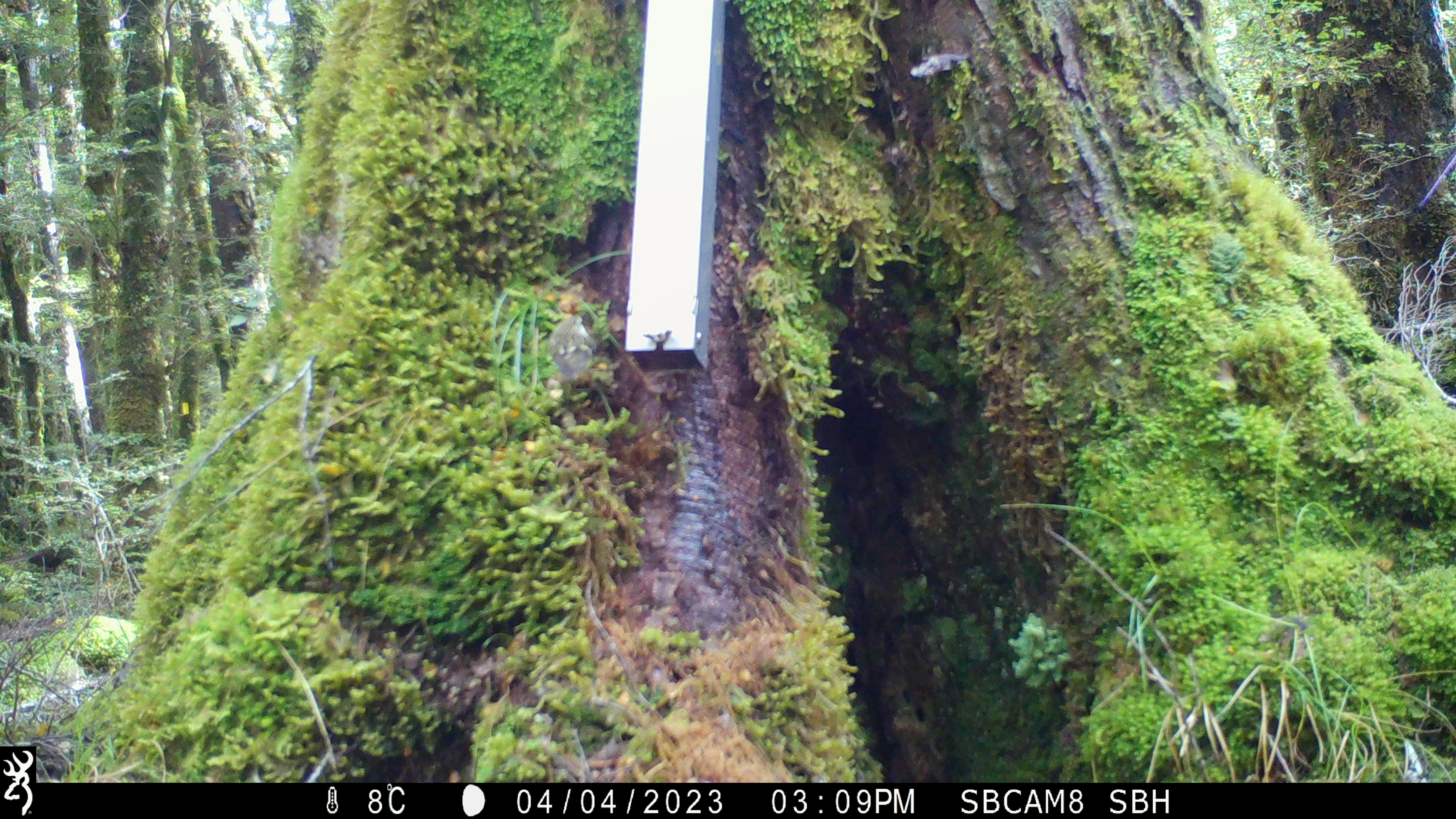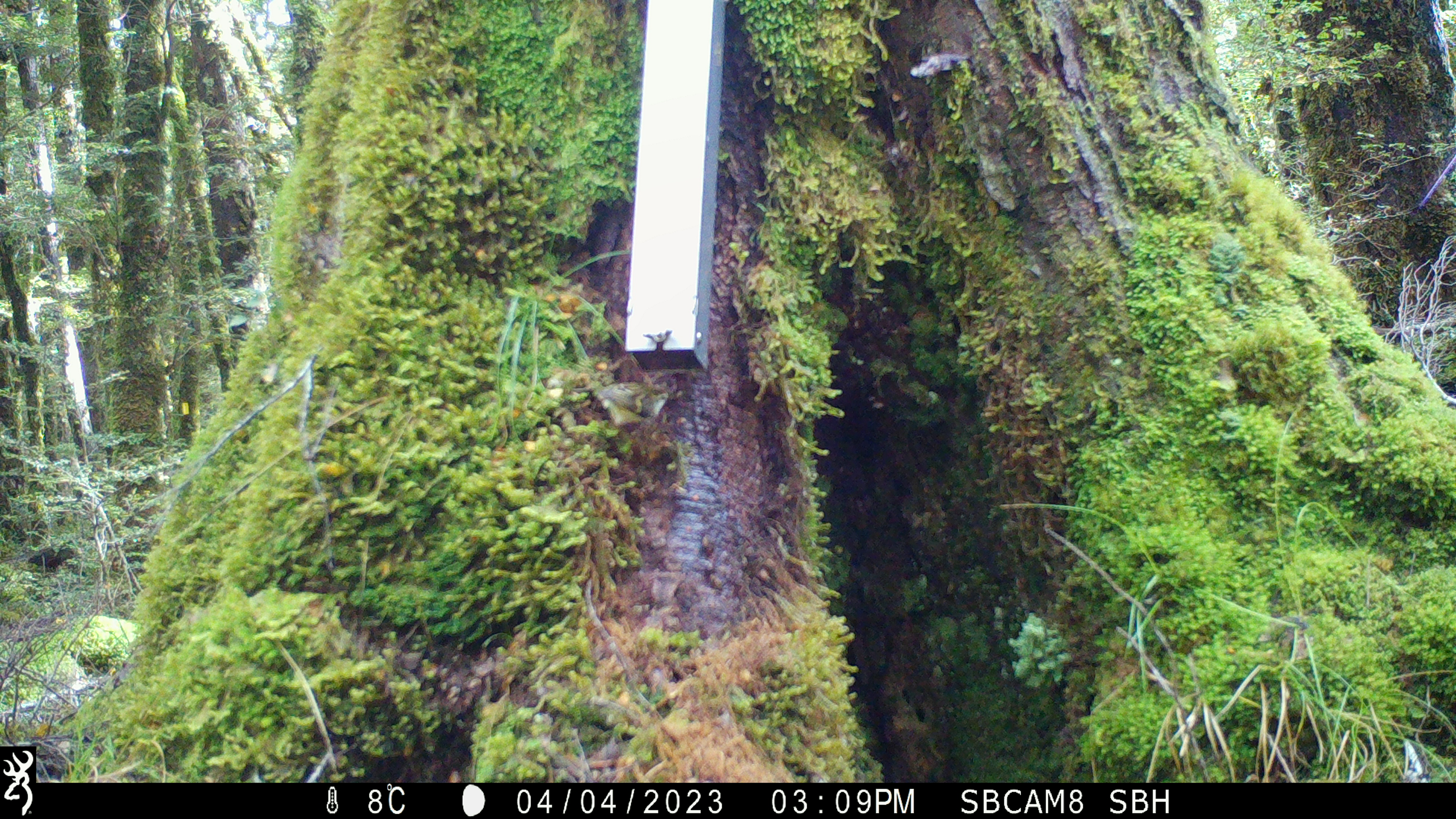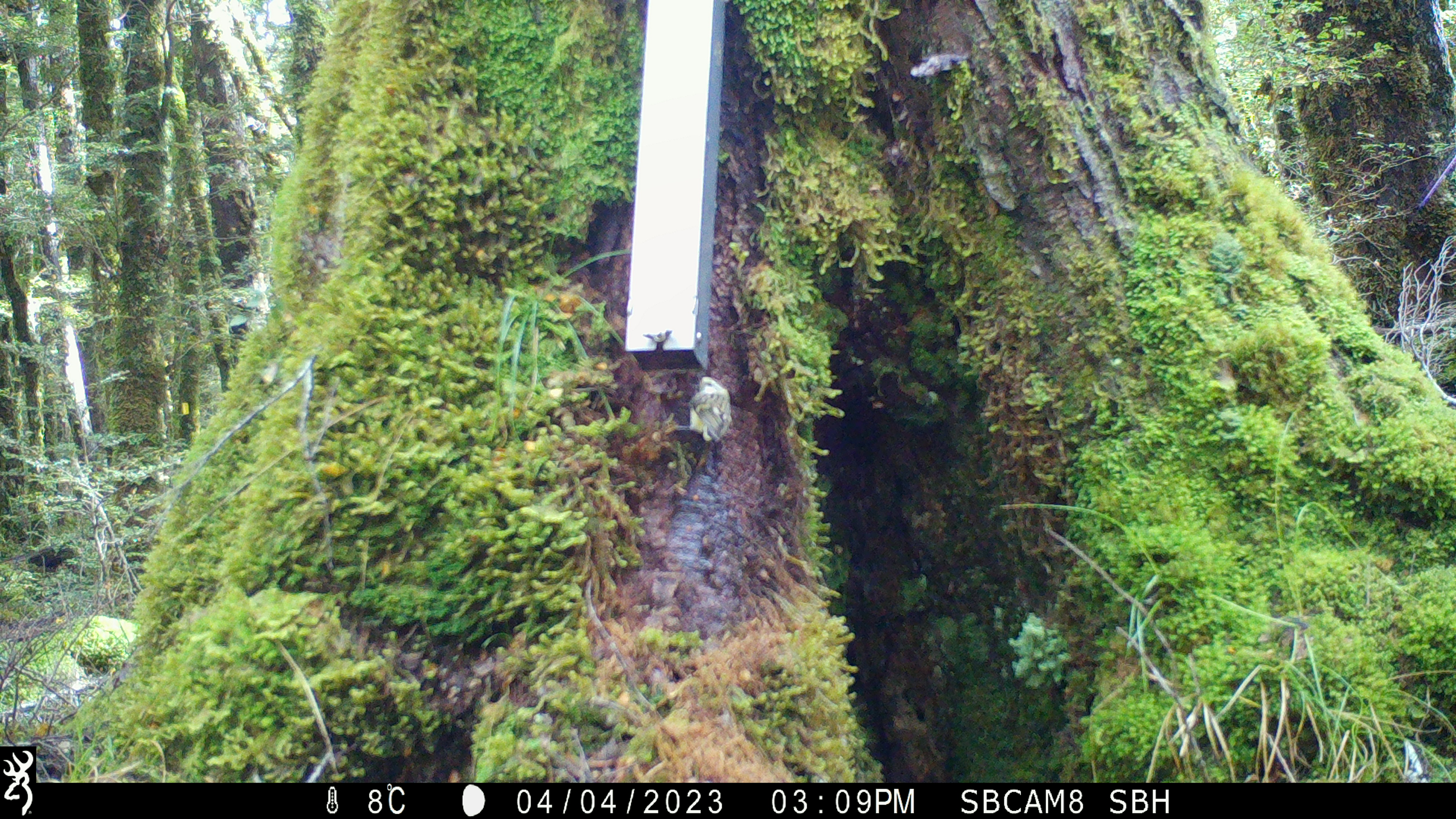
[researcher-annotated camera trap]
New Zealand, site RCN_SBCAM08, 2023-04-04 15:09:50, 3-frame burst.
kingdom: Animalia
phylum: Chordata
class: Aves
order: Passeriformes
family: Acanthisittidae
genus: Acanthisitta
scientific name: Acanthisitta chloris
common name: rifleman